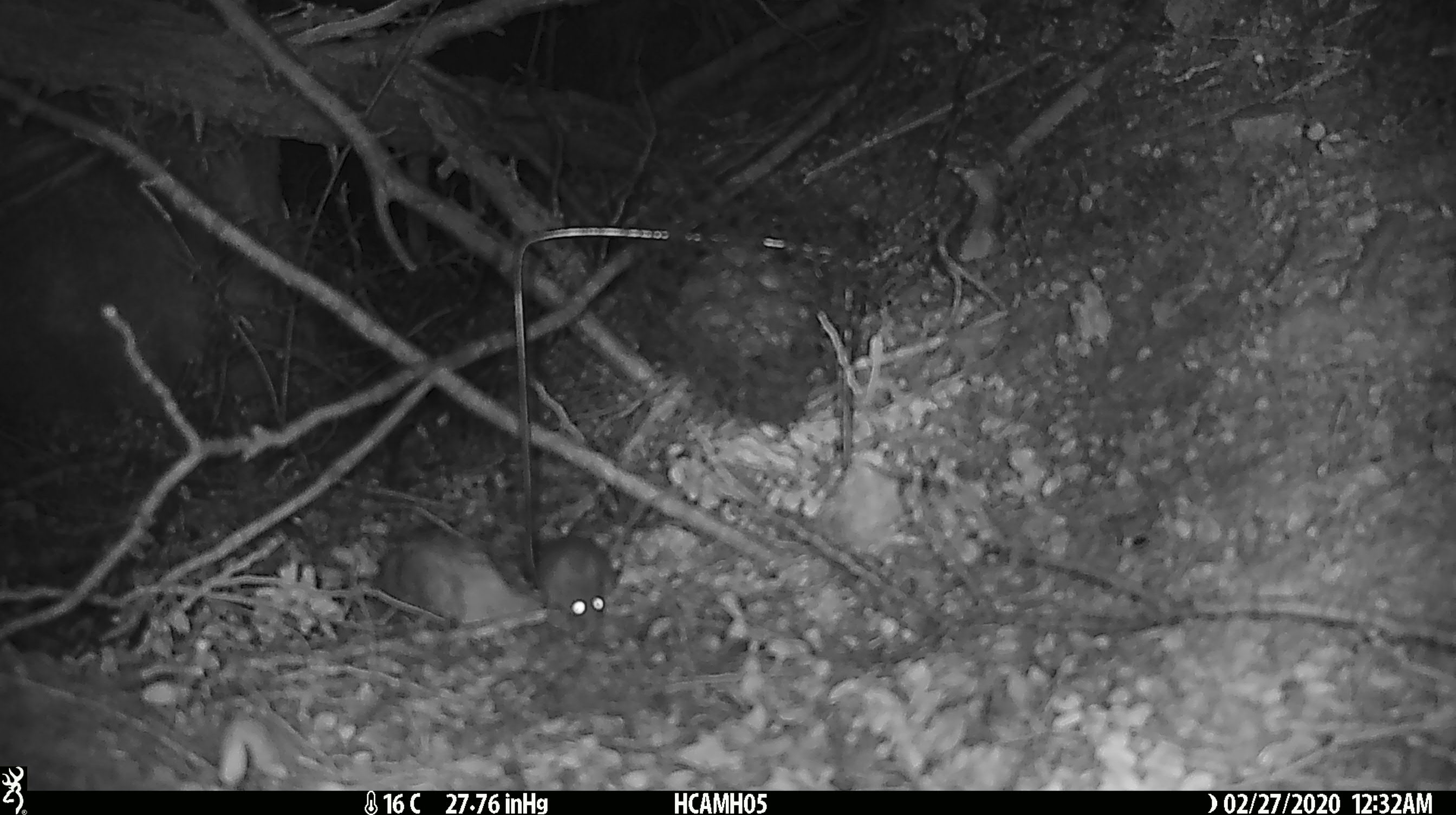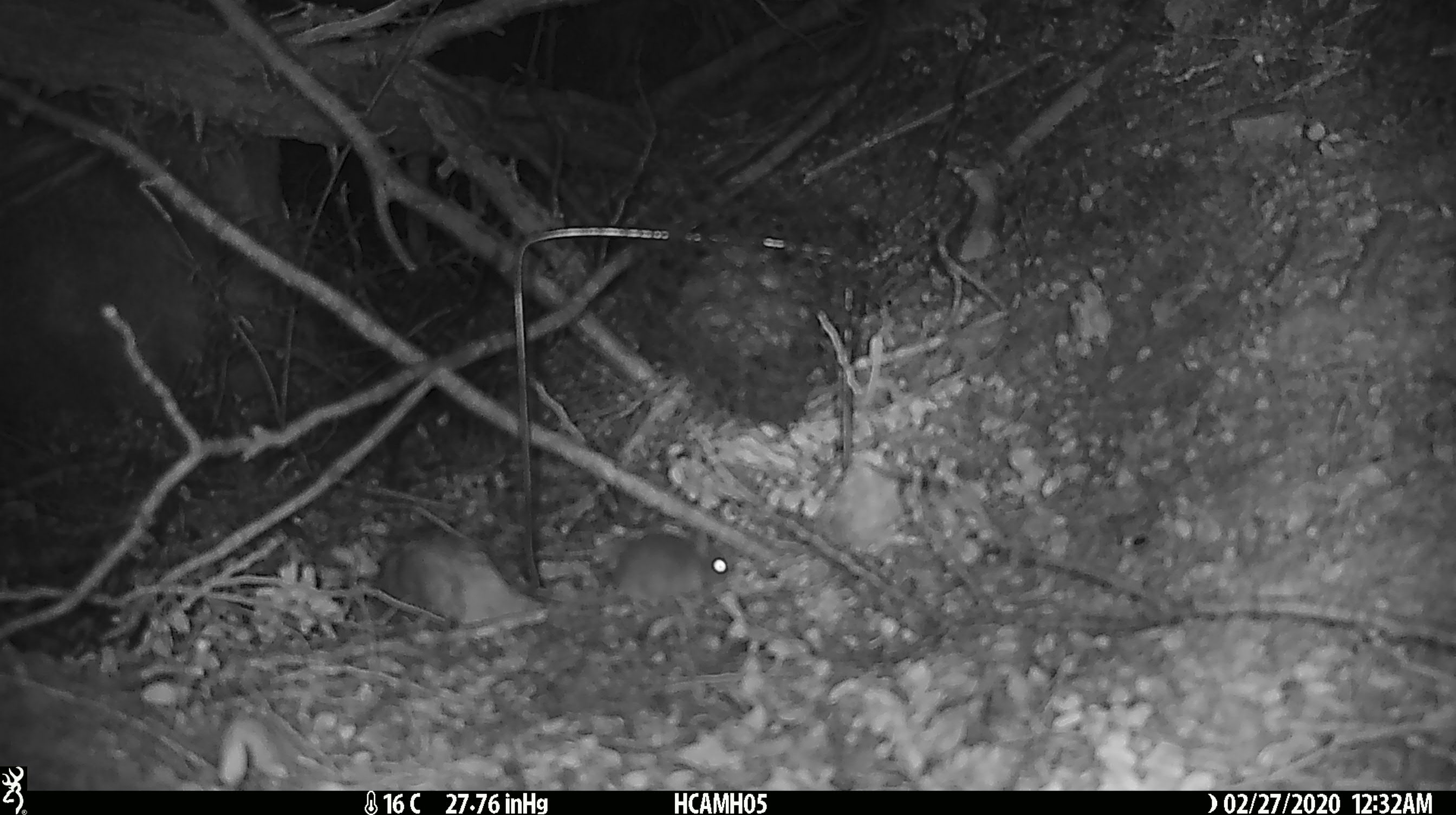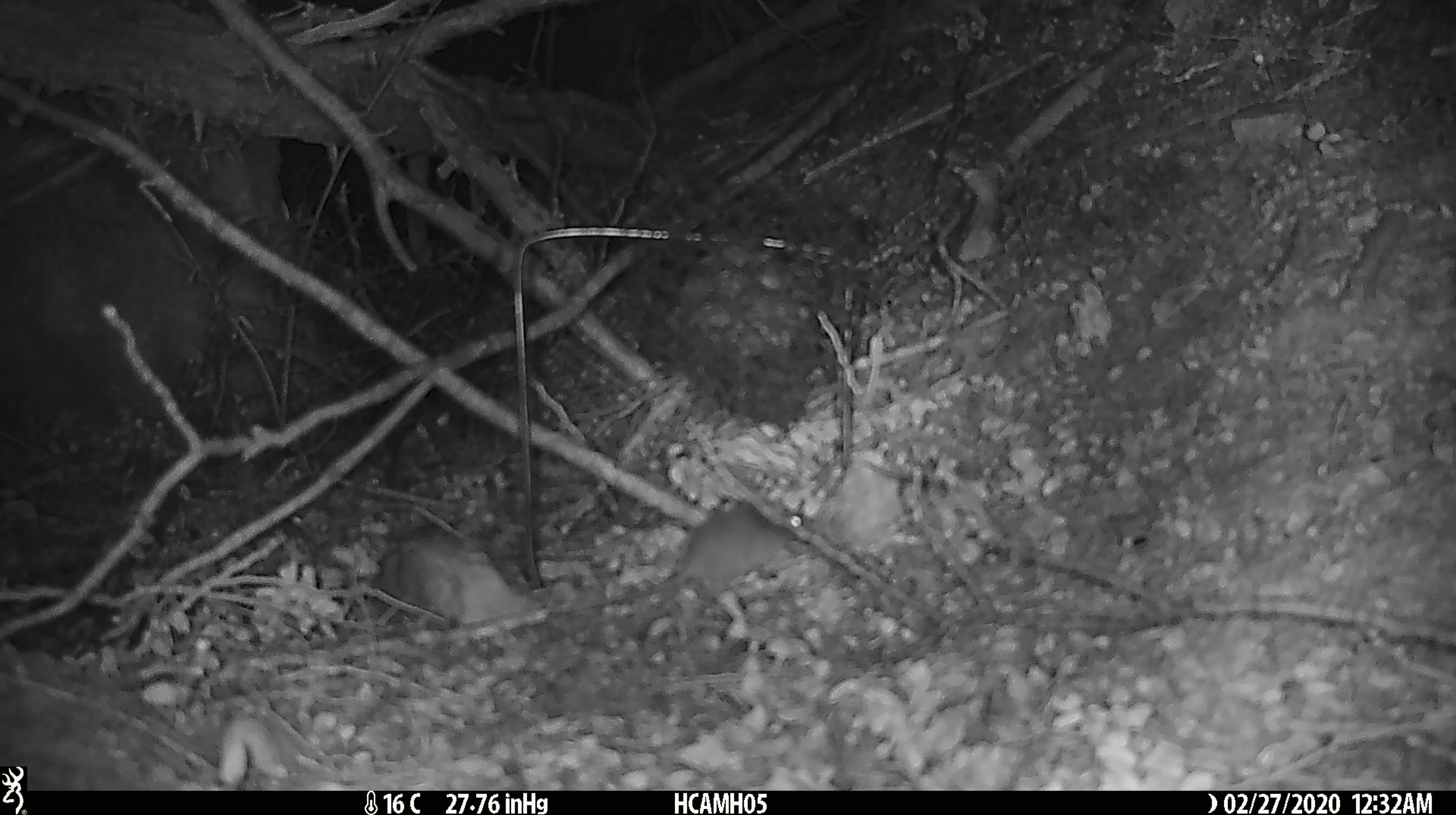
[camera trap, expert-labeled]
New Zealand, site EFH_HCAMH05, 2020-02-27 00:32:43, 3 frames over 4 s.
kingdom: Animalia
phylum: Chordata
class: Mammalia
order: Rodentia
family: Muridae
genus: Mus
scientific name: Mus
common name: mouse